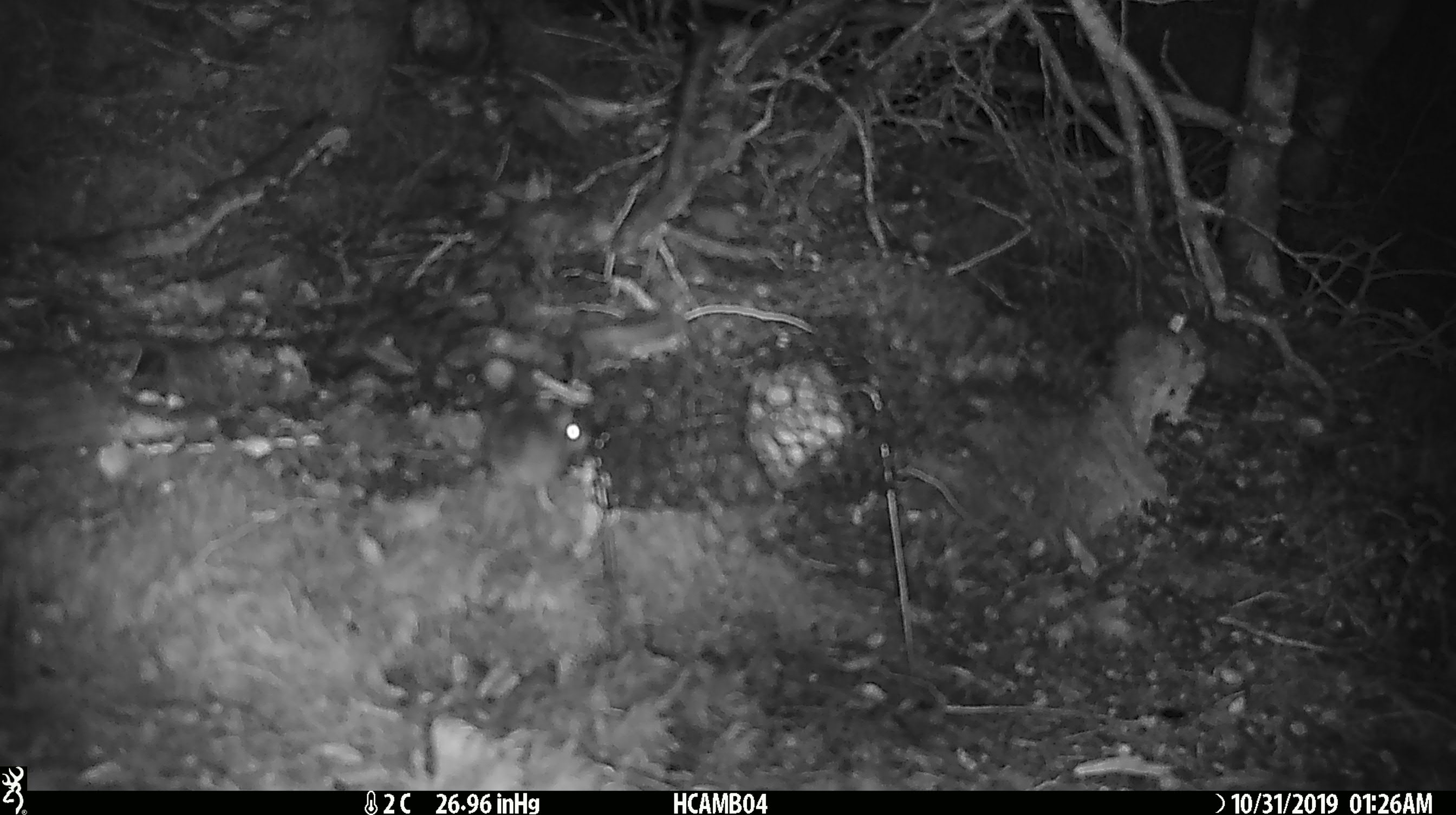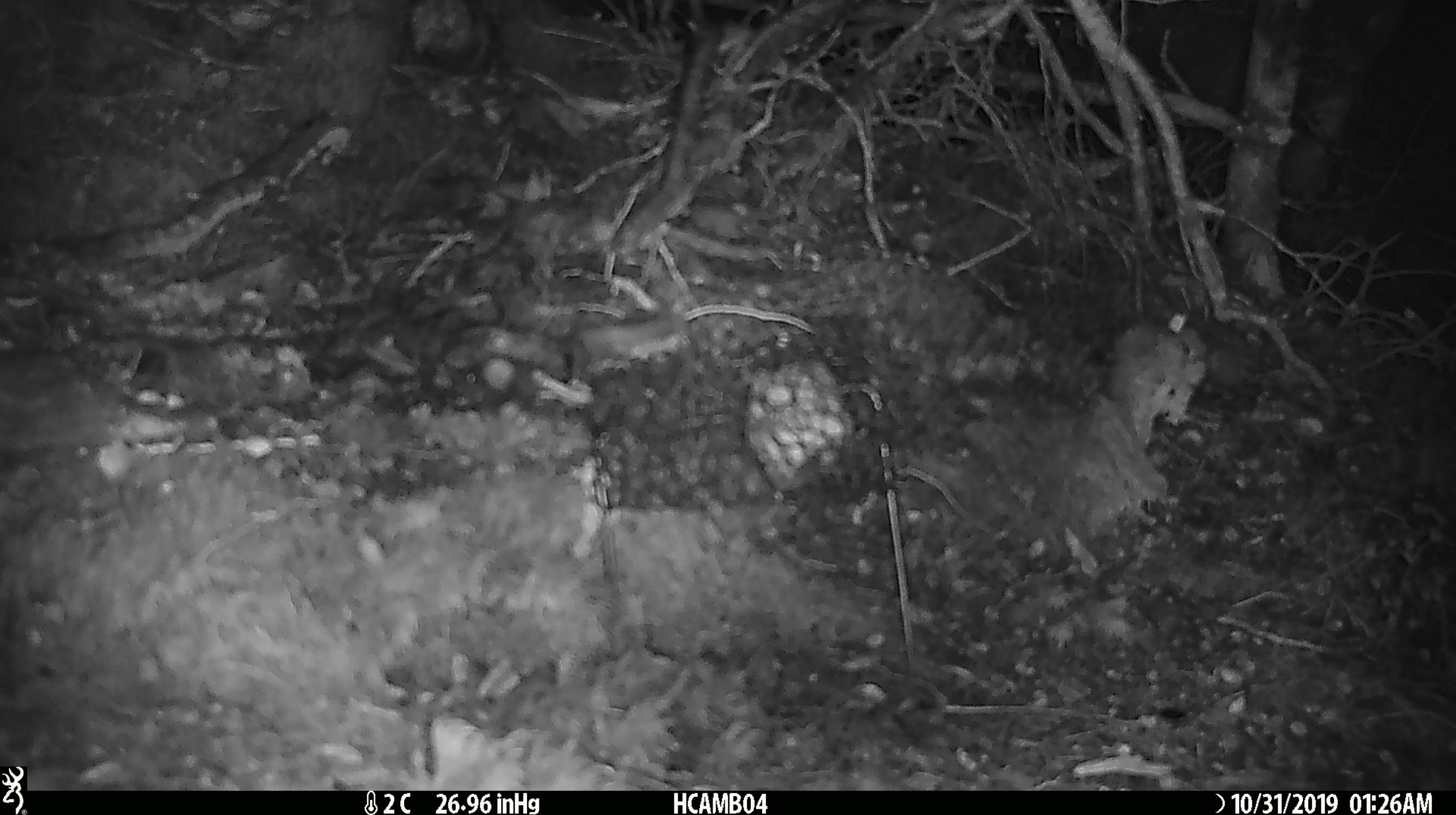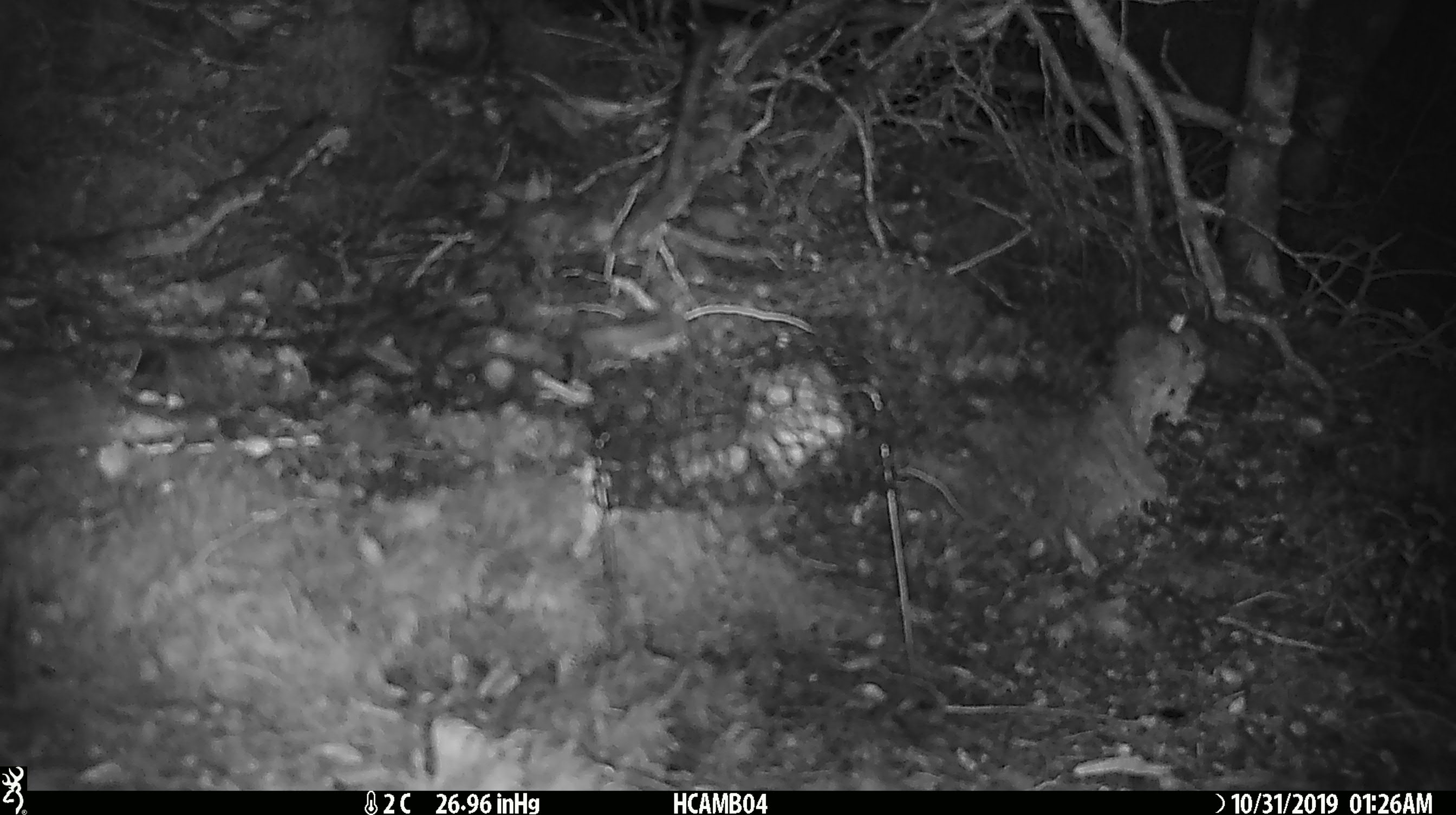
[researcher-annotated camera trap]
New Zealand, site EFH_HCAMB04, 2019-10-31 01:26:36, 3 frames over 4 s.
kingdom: Animalia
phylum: Chordata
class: Mammalia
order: Rodentia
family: Muridae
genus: Mus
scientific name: Mus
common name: mouse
Mouse (Mus).